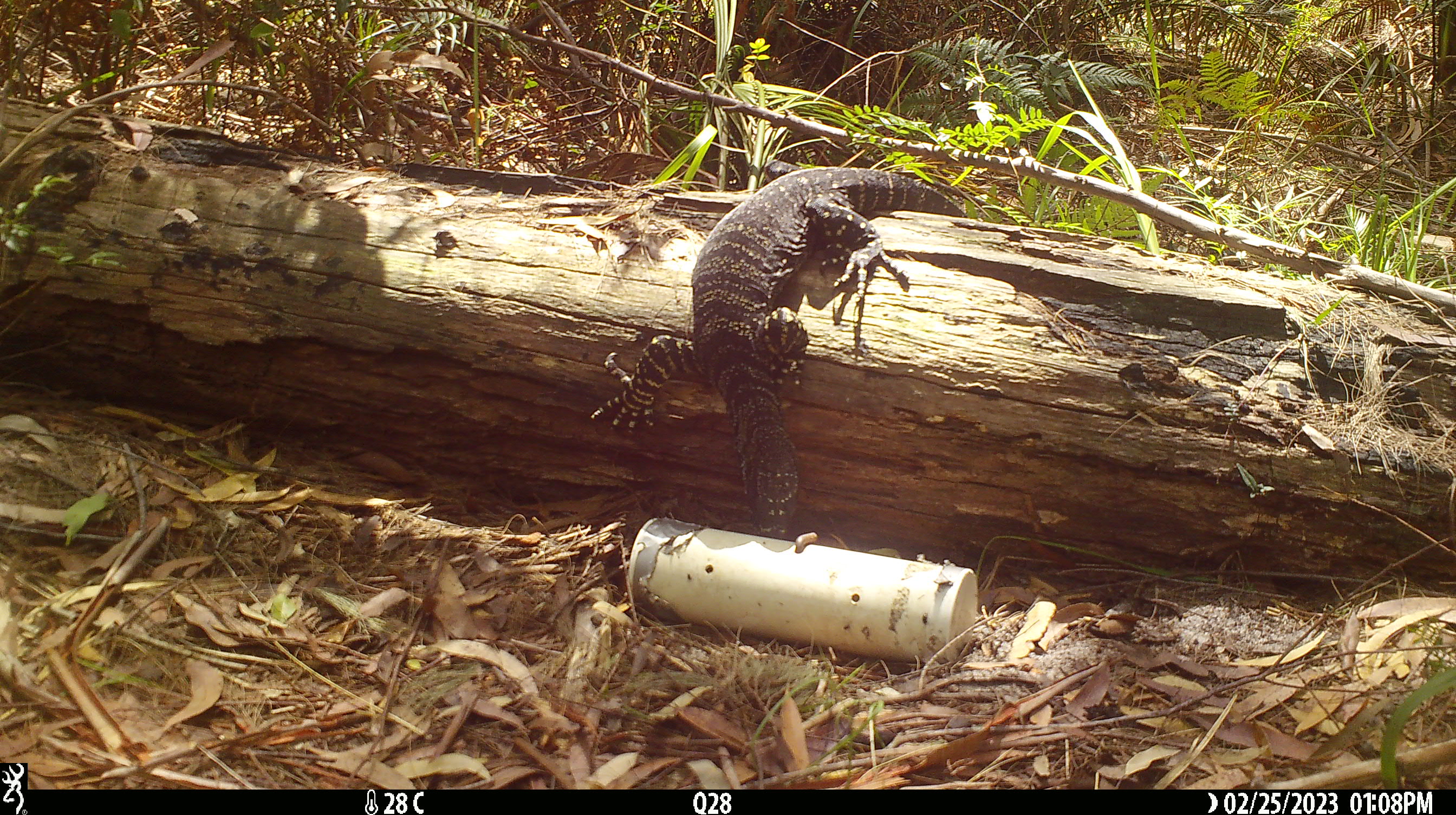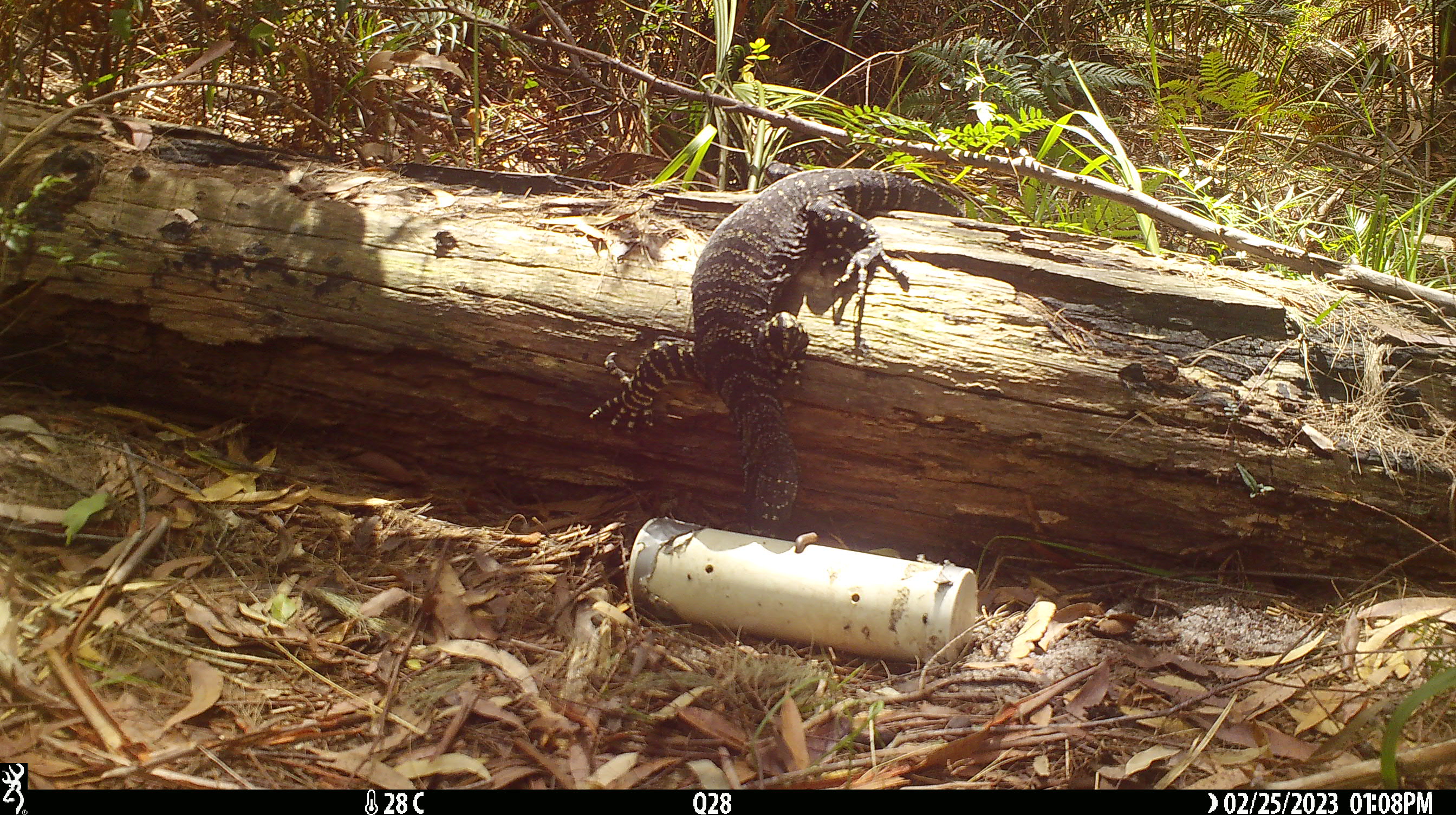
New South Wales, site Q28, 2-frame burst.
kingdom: Animalia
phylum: Chordata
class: Reptilia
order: Squamata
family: Varanidae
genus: Varanus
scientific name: Varanus varius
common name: lace monitor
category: goanna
Goanna (lace monitor) (Varanus varius).